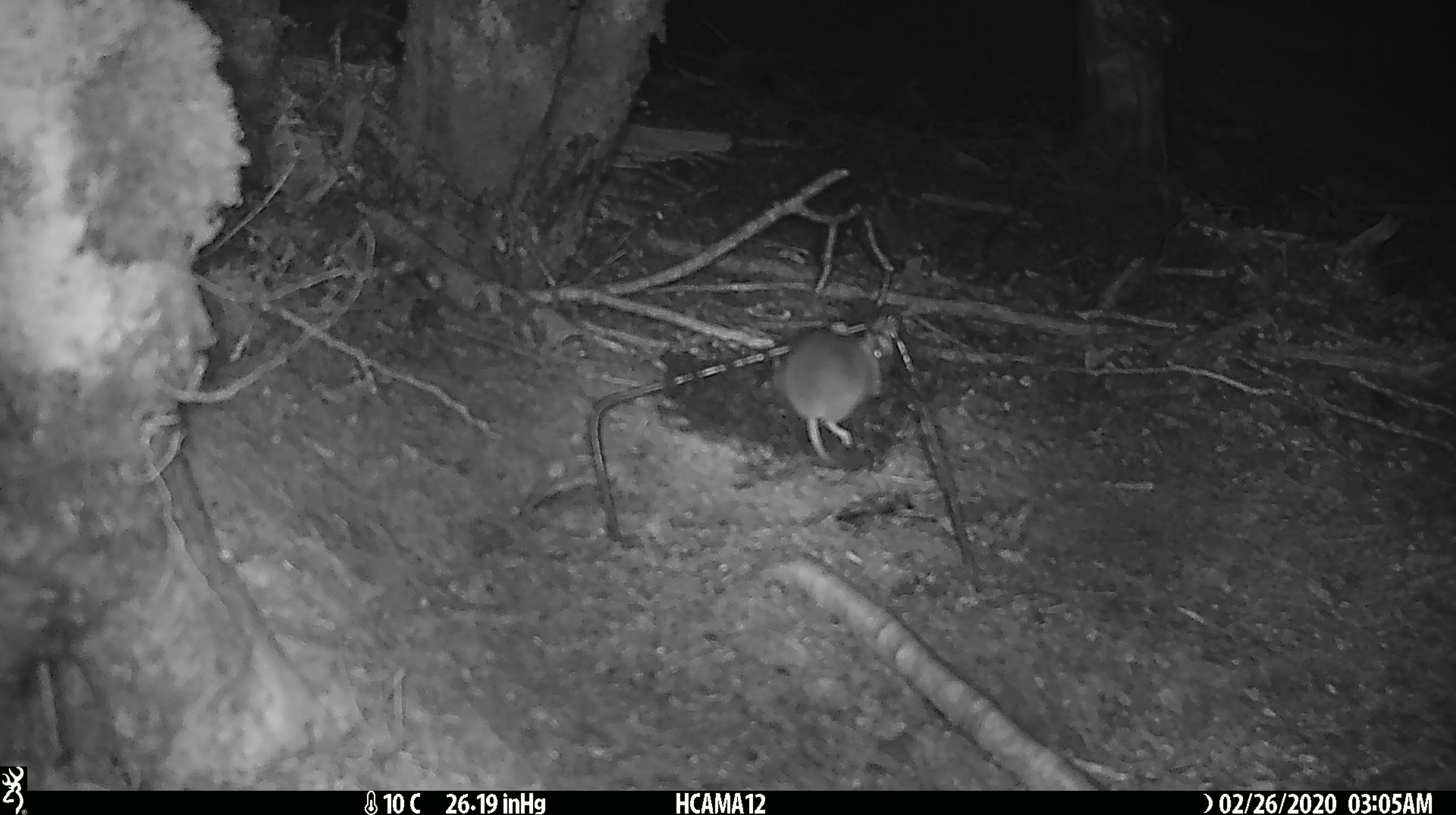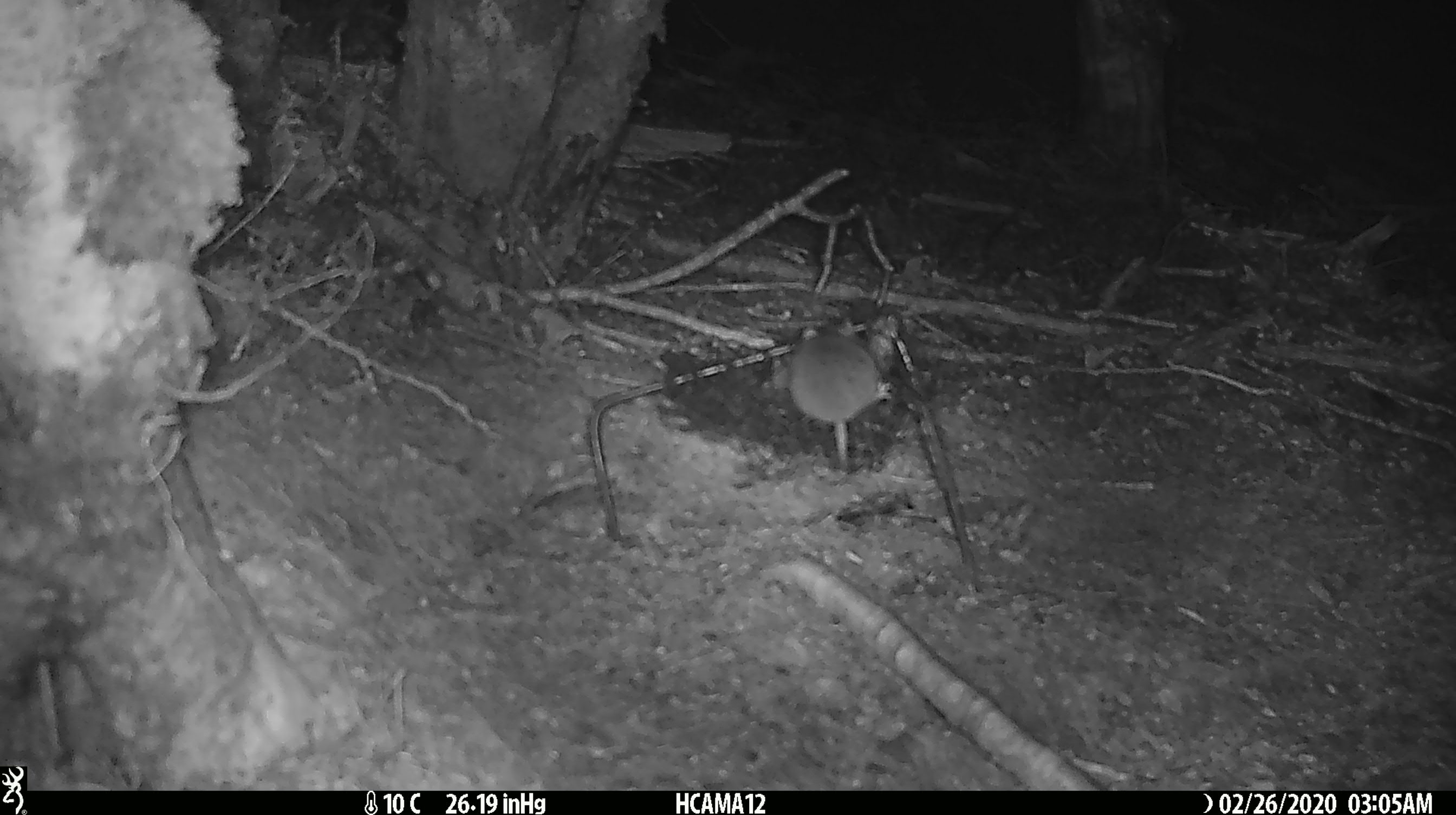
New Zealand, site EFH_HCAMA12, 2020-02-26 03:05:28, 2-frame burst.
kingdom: Animalia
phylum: Chordata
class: Mammalia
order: Rodentia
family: Muridae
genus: Mus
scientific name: Mus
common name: mouse